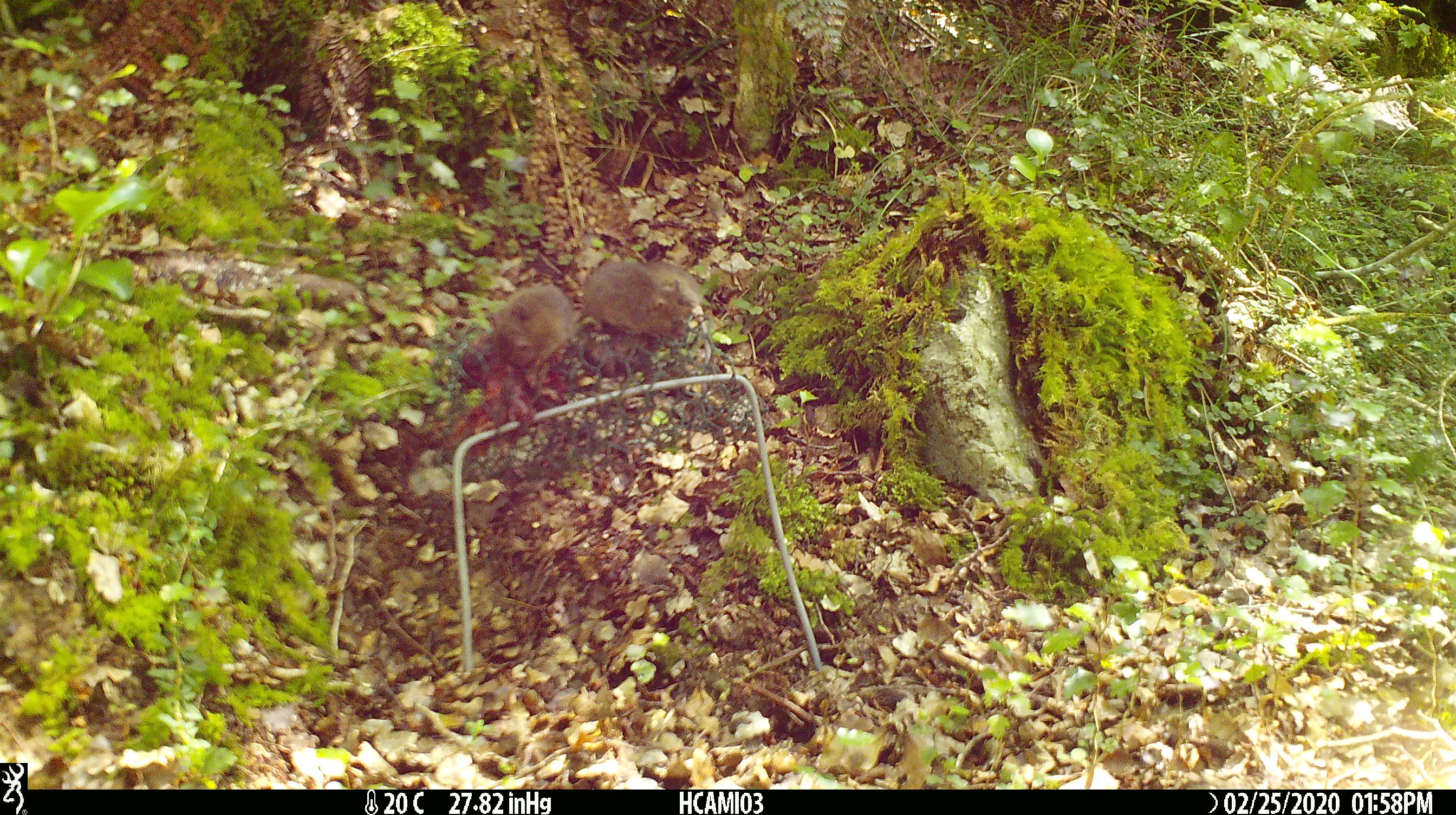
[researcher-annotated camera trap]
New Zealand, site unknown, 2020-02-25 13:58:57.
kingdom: Animalia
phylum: Chordata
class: Mammalia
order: Rodentia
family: Muridae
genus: Mus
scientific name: Mus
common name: mouse